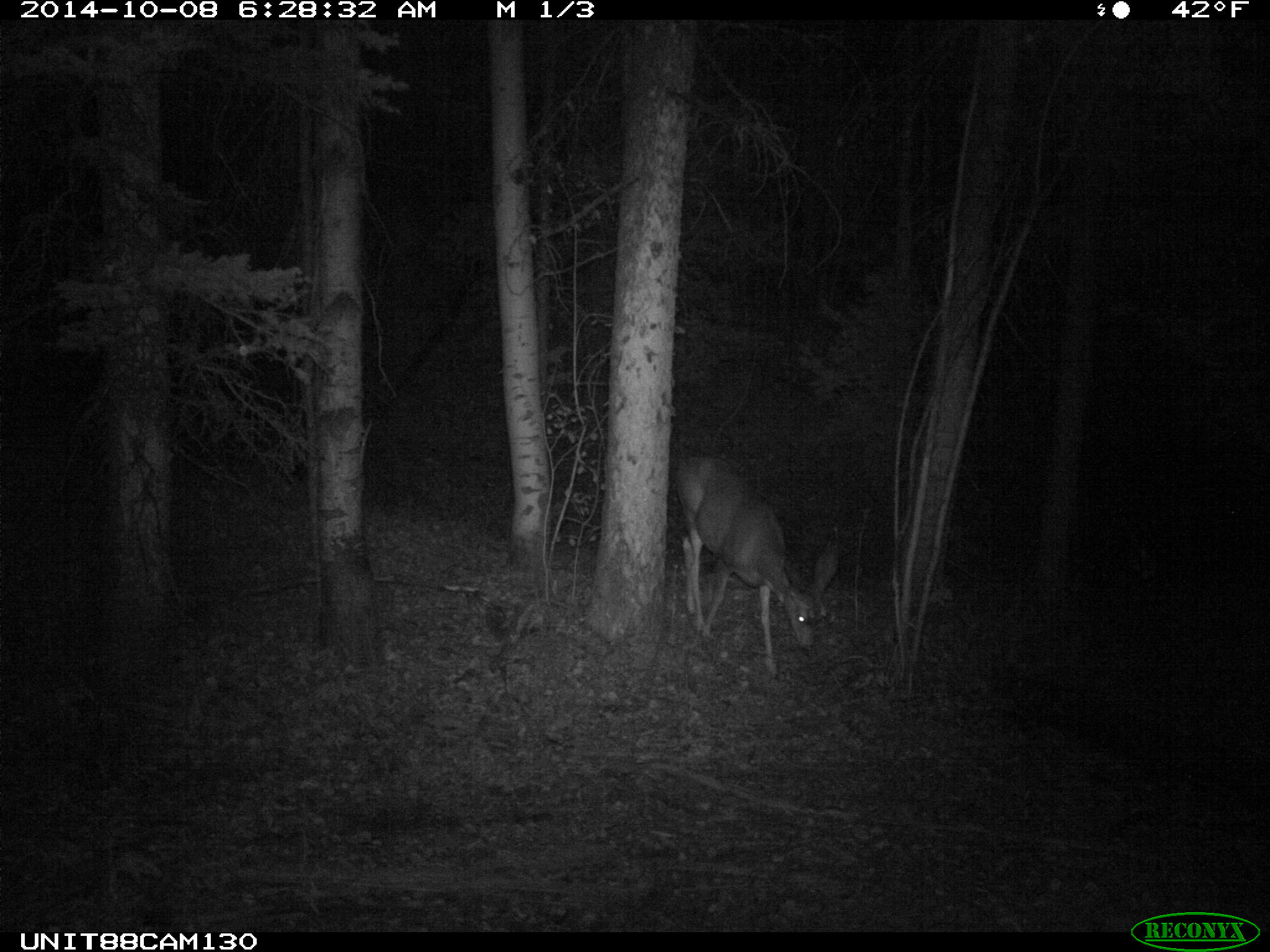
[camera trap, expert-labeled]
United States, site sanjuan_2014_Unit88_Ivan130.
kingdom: Animalia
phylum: Chordata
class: Mammalia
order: Artiodactyla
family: Cervidae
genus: Odocoileus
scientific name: Odocoileus hemionus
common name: mule deer